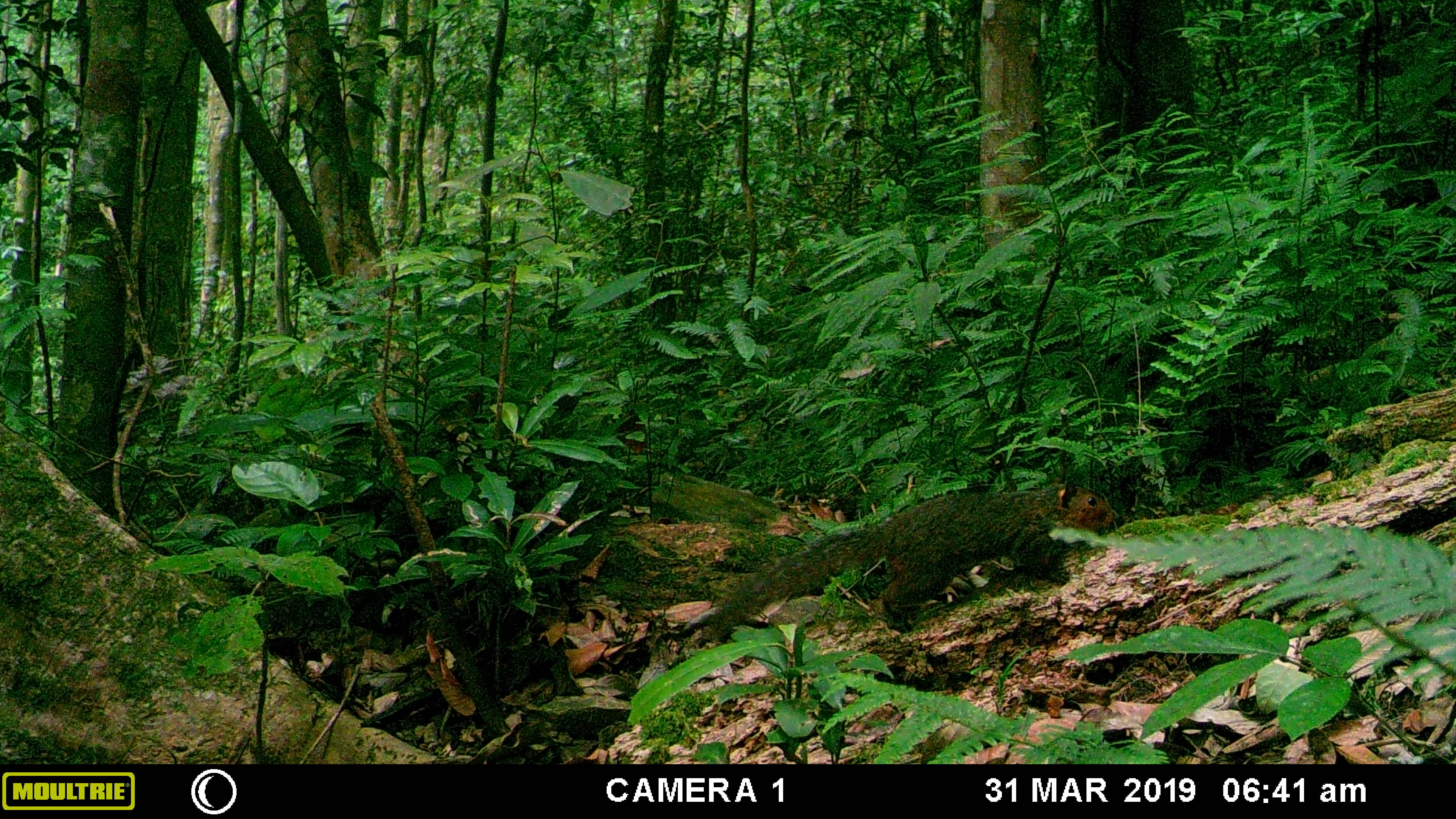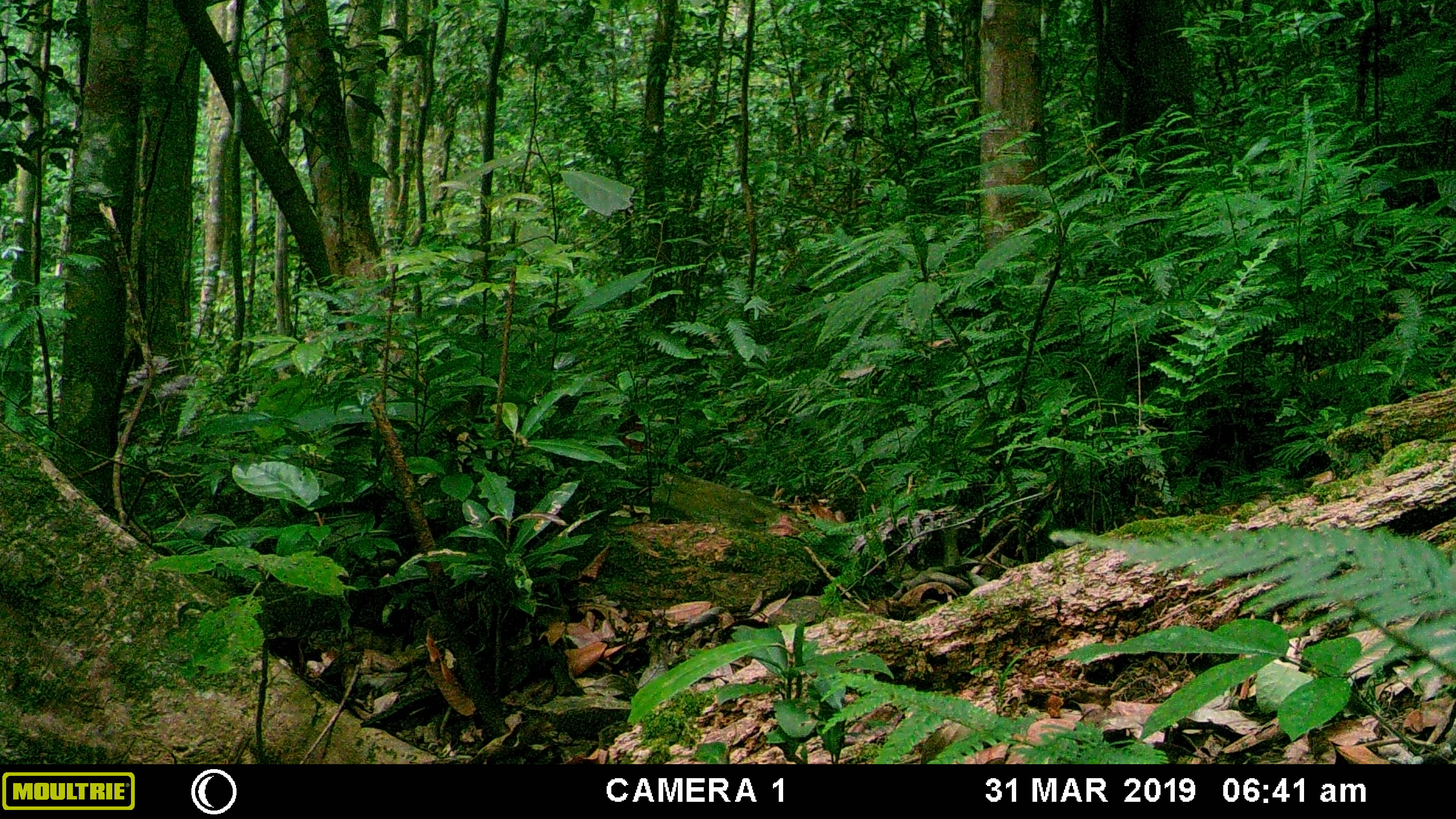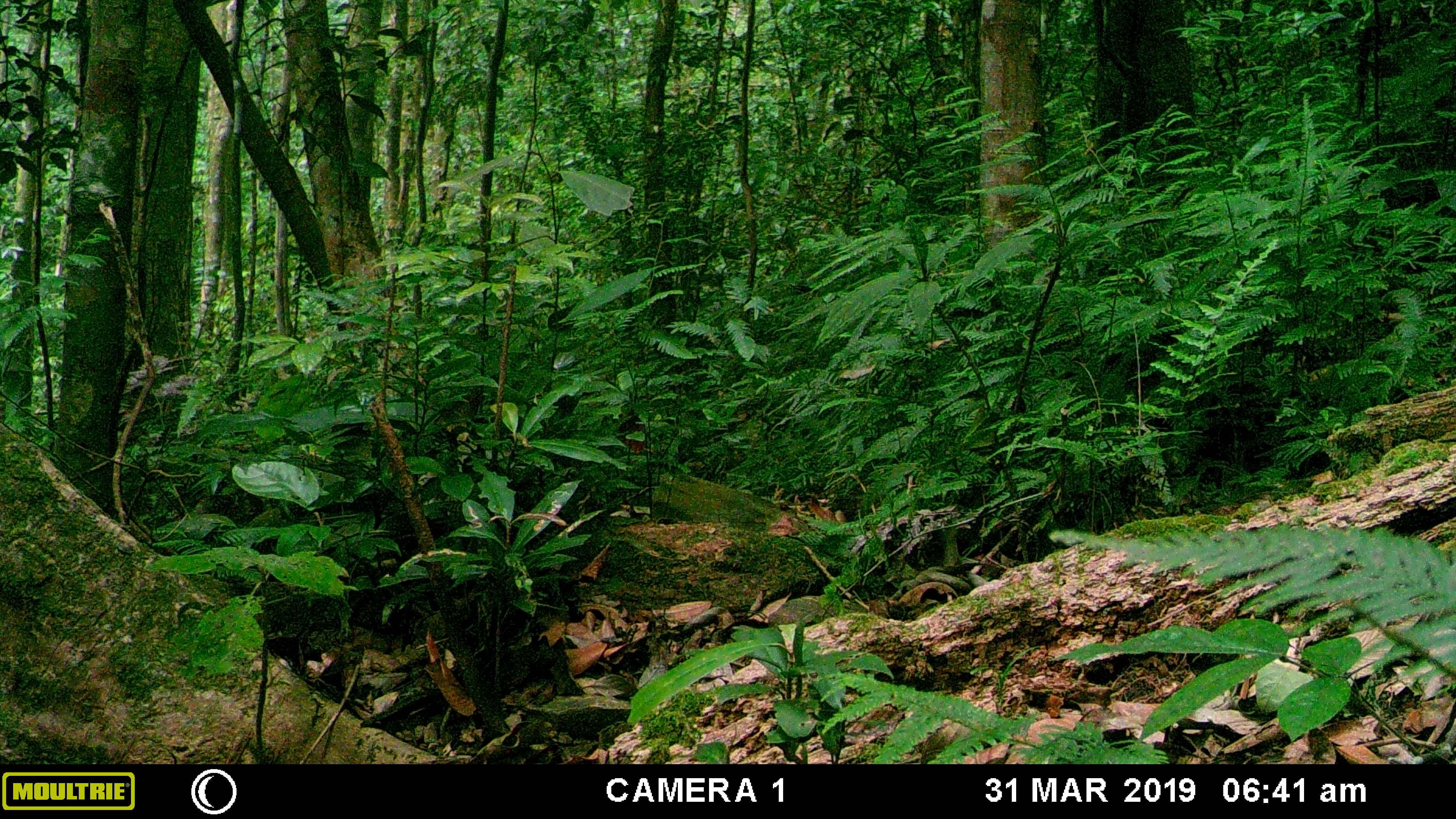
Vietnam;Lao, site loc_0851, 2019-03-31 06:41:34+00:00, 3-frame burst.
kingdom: Animalia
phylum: Chordata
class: Mammalia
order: Rodentia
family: Sciuridae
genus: Dremomys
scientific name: Dremomys rufigenis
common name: red-cheeked squirrel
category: red cheeked squirrel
Red cheeked squirrel (red-cheeked squirrel) (Dremomys rufigenis). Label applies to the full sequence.